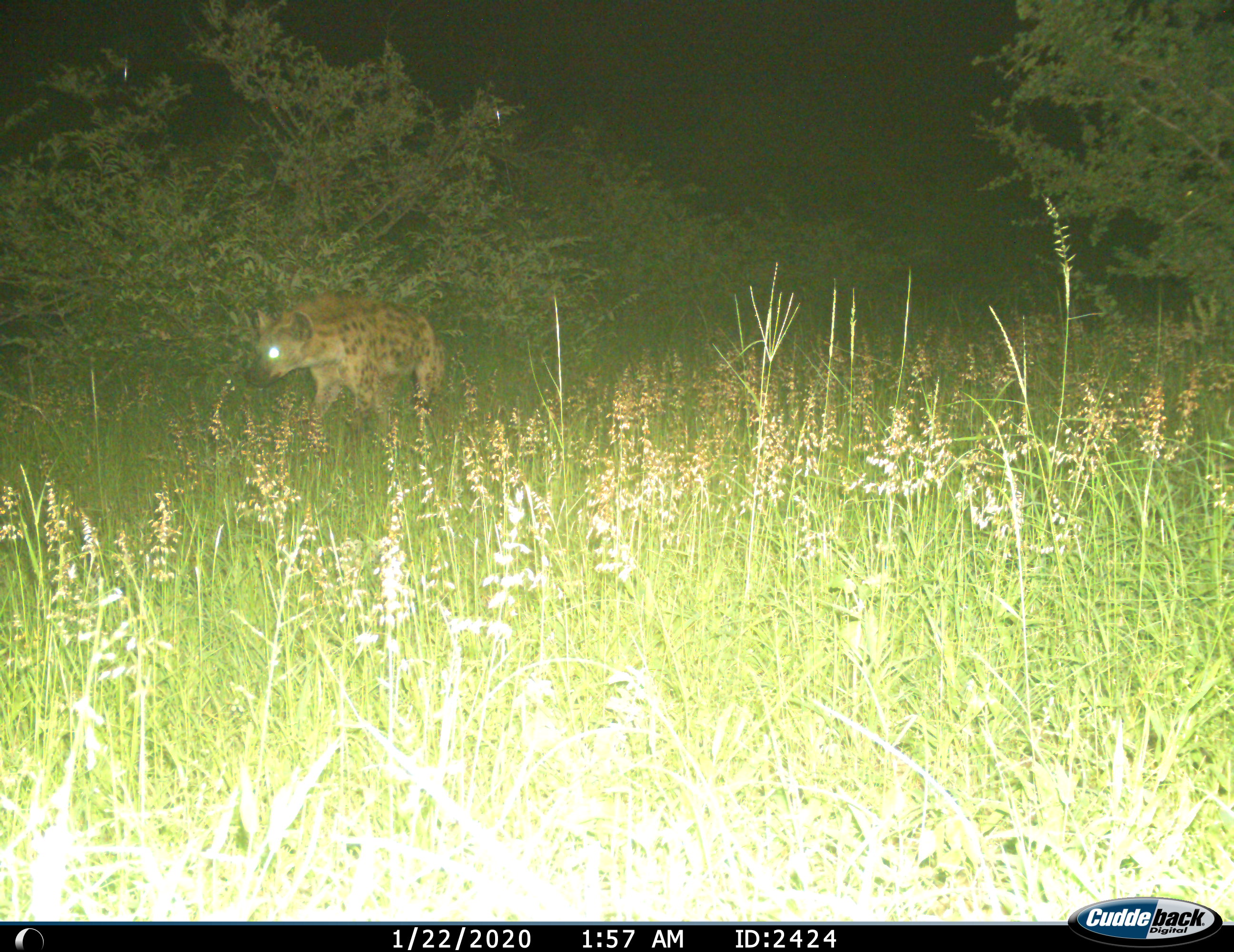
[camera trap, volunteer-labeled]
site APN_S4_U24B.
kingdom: Animalia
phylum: Chordata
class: Mammalia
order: Carnivora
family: Hyaenidae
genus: Crocuta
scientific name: Crocuta crocuta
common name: spotted hyena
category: hyenaspotted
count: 1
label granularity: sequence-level